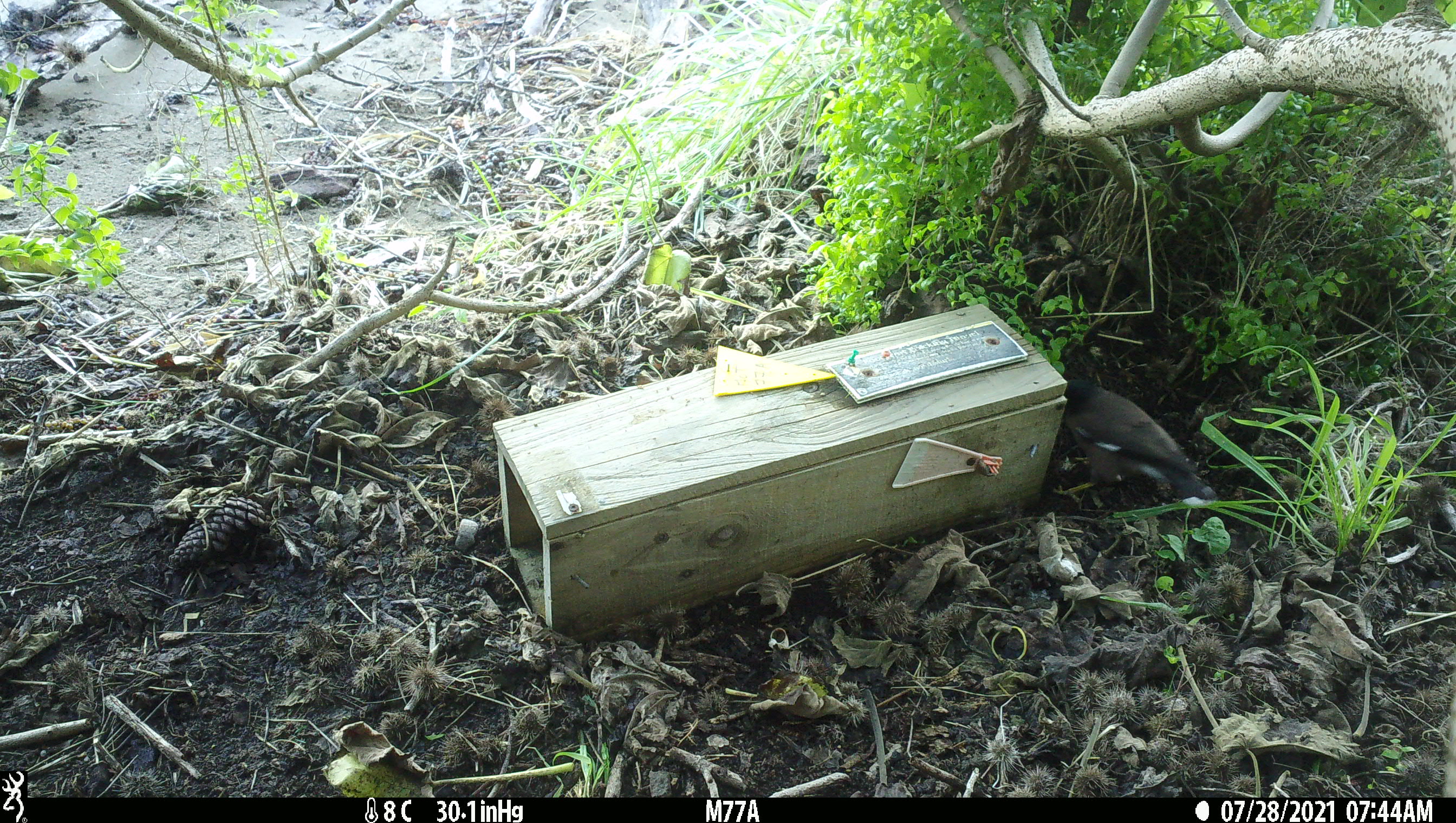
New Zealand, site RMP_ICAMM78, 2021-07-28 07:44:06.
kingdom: Animalia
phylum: Chordata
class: Aves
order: Passeriformes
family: Sturnidae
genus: Acridotheres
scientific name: Acridotheres tristis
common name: common myna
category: myna